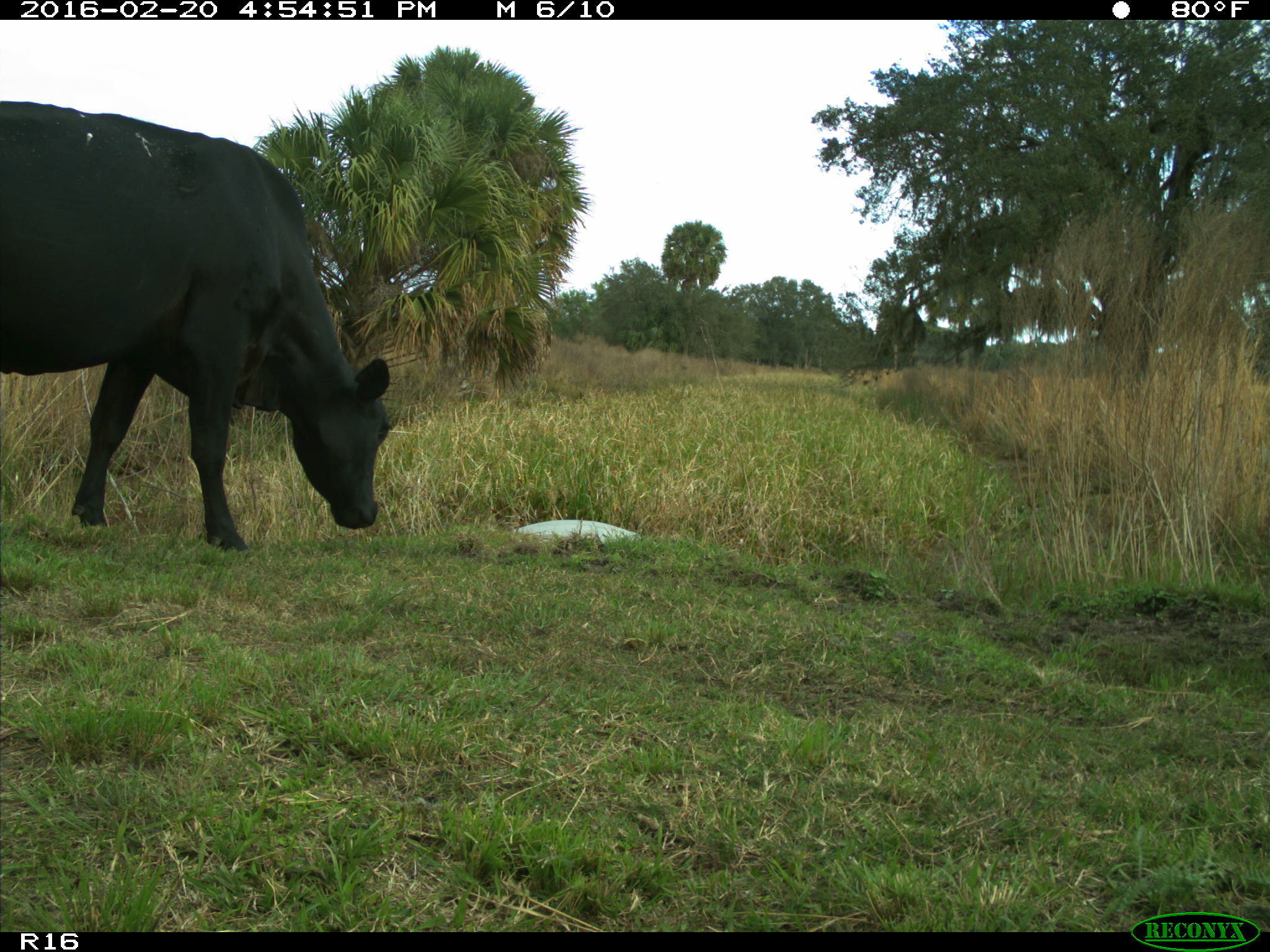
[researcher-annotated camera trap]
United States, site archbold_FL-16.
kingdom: Animalia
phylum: Chordata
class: Mammalia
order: Artiodactyla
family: Bovidae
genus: Bos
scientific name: Bos taurus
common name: domestic cow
Bos taurus (domestic cow).